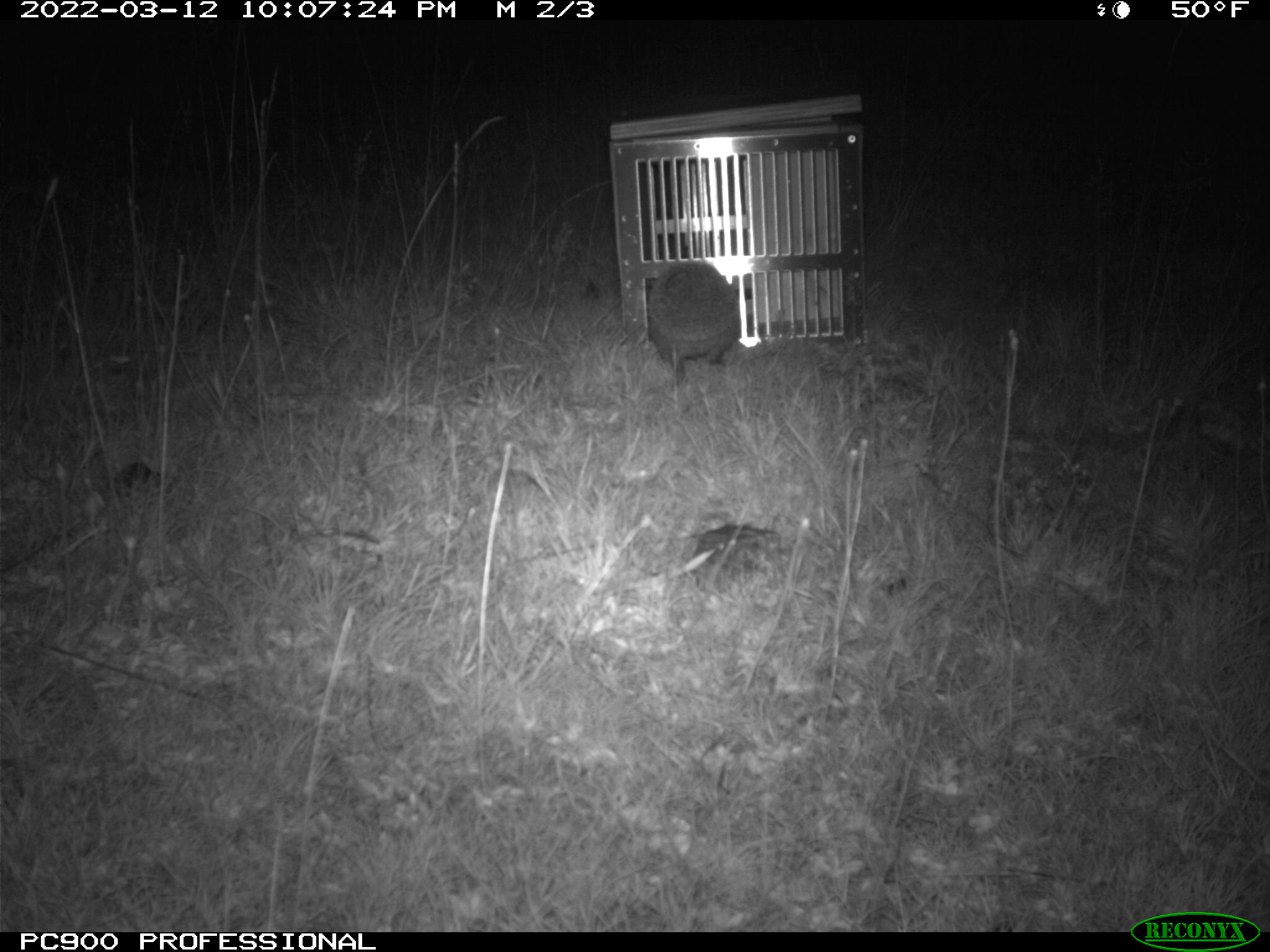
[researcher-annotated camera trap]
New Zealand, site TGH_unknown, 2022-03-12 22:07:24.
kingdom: Animalia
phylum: Chordata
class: Mammalia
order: Eulipotyphla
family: Erinaceidae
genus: Erinaceus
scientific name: Erinaceus europaeus europaeus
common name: european hedgehog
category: hedgehog